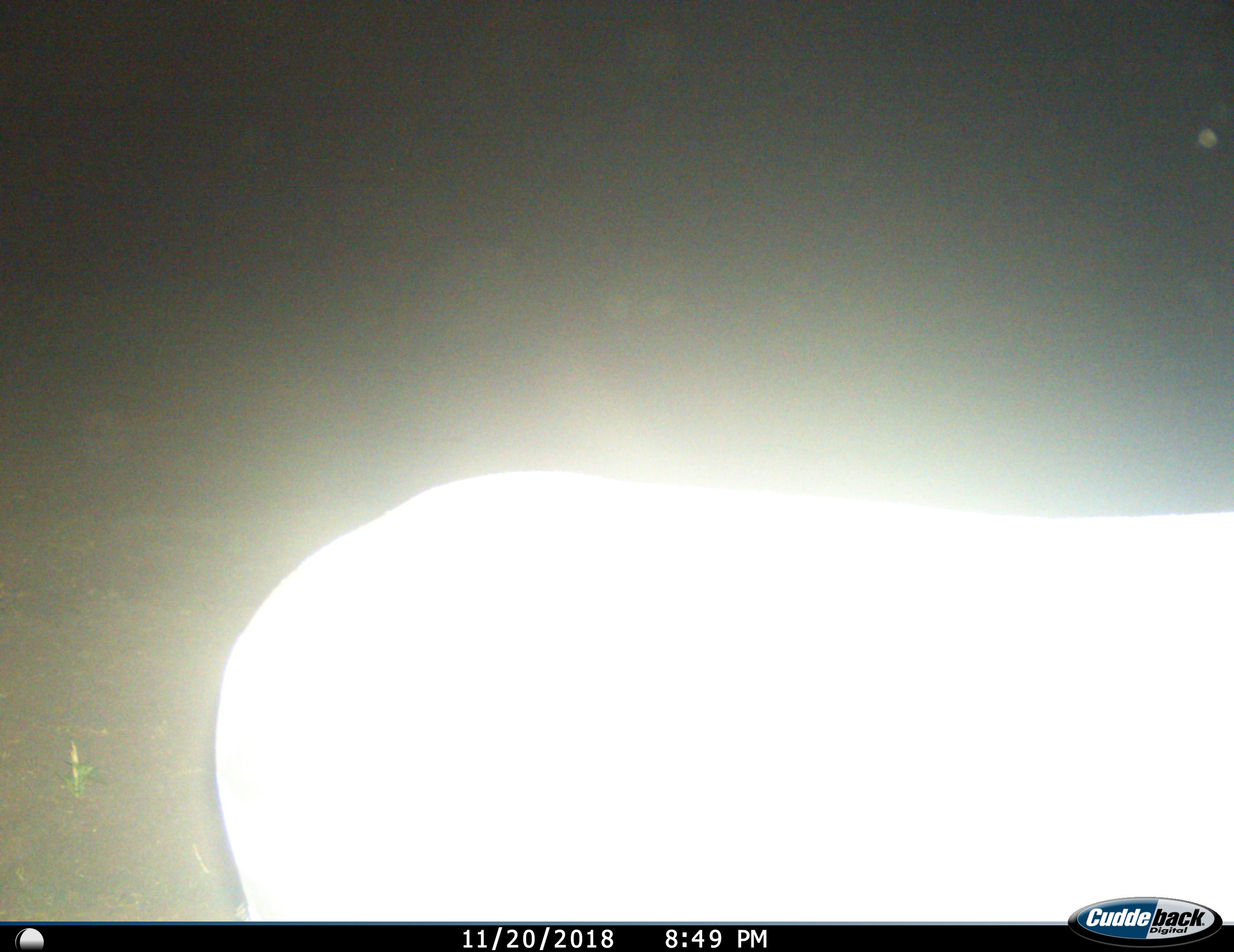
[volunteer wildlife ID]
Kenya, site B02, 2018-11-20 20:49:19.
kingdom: Animalia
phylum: Chordata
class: Mammalia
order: Artiodactyla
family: Bovidae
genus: Aepyceros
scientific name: Aepyceros melampus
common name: impala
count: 1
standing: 100%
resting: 0%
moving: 0%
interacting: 0%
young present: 0%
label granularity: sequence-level